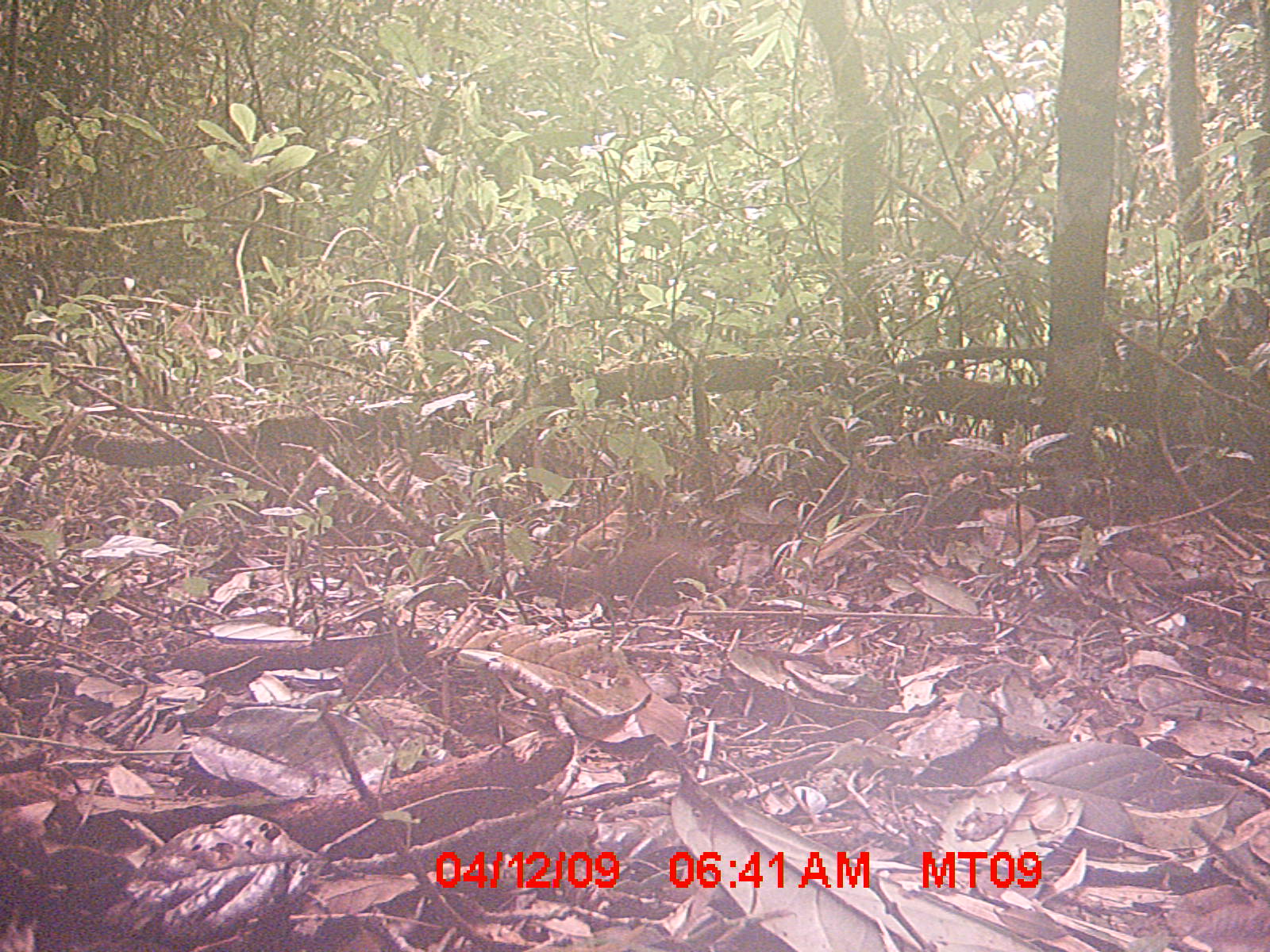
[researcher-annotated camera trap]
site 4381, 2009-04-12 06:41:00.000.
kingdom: Animalia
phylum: Chordata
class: Mammalia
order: Rodentia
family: Nesomyidae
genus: Nesomys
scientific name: Nesomys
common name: nesomys rodents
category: nesomys sp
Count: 1.